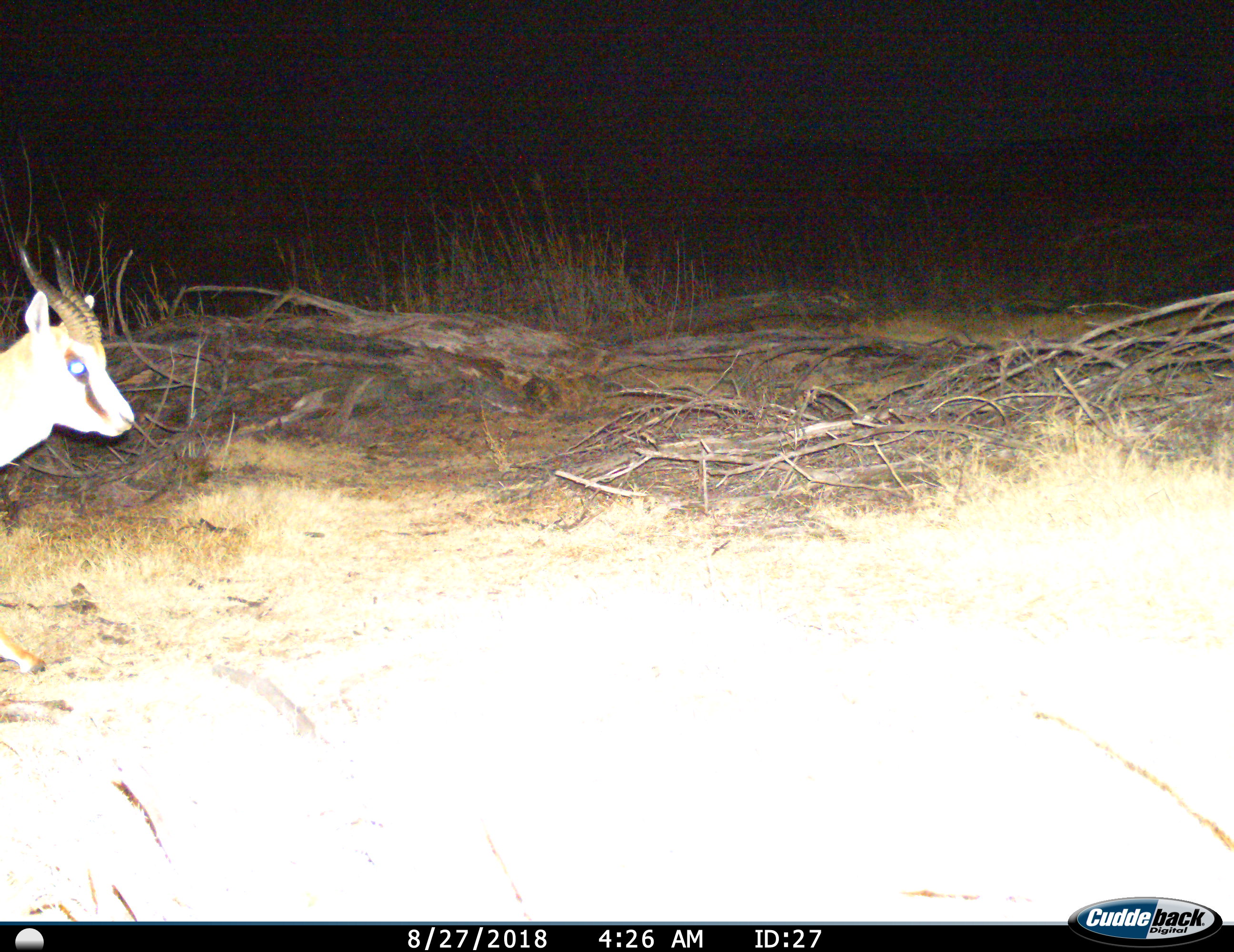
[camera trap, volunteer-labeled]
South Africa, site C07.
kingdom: Animalia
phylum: Chordata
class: Mammalia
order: Artiodactyla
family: Bovidae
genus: Antidorcas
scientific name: Antidorcas marsupialis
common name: springbok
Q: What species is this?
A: Springbok (Antidorcas marsupialis).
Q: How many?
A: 1.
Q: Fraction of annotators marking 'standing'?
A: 78%.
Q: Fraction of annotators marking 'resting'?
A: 0%.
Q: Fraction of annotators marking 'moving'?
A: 33%.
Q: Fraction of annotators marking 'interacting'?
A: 0%.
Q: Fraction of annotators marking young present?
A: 0%.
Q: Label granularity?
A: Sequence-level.